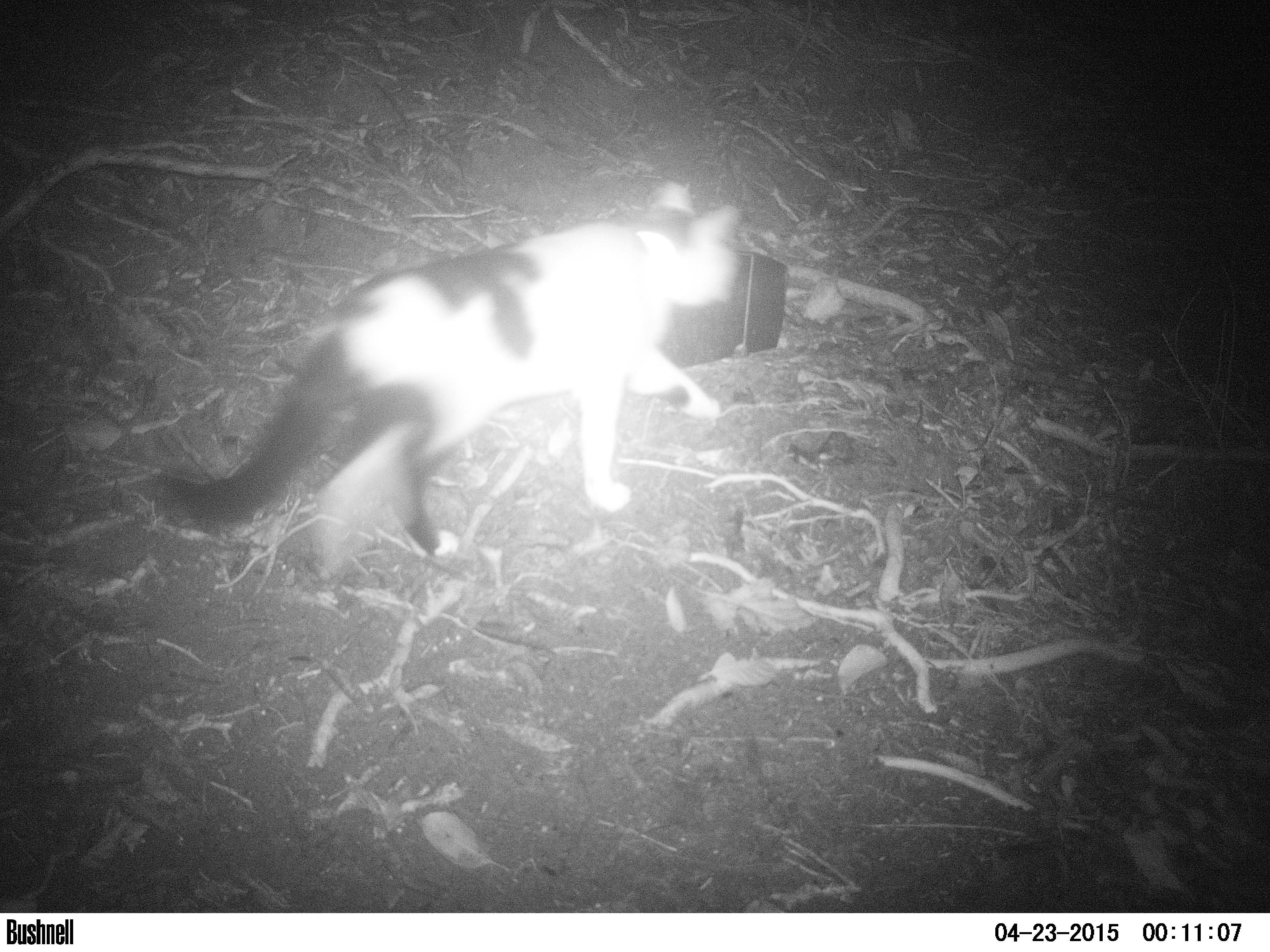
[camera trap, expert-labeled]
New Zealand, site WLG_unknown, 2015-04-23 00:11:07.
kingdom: Animalia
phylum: Chordata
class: Mammalia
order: Carnivora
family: Felidae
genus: Felis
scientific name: Felis catus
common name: domestic cat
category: cat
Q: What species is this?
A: Cat (domestic cat) (Felis catus).